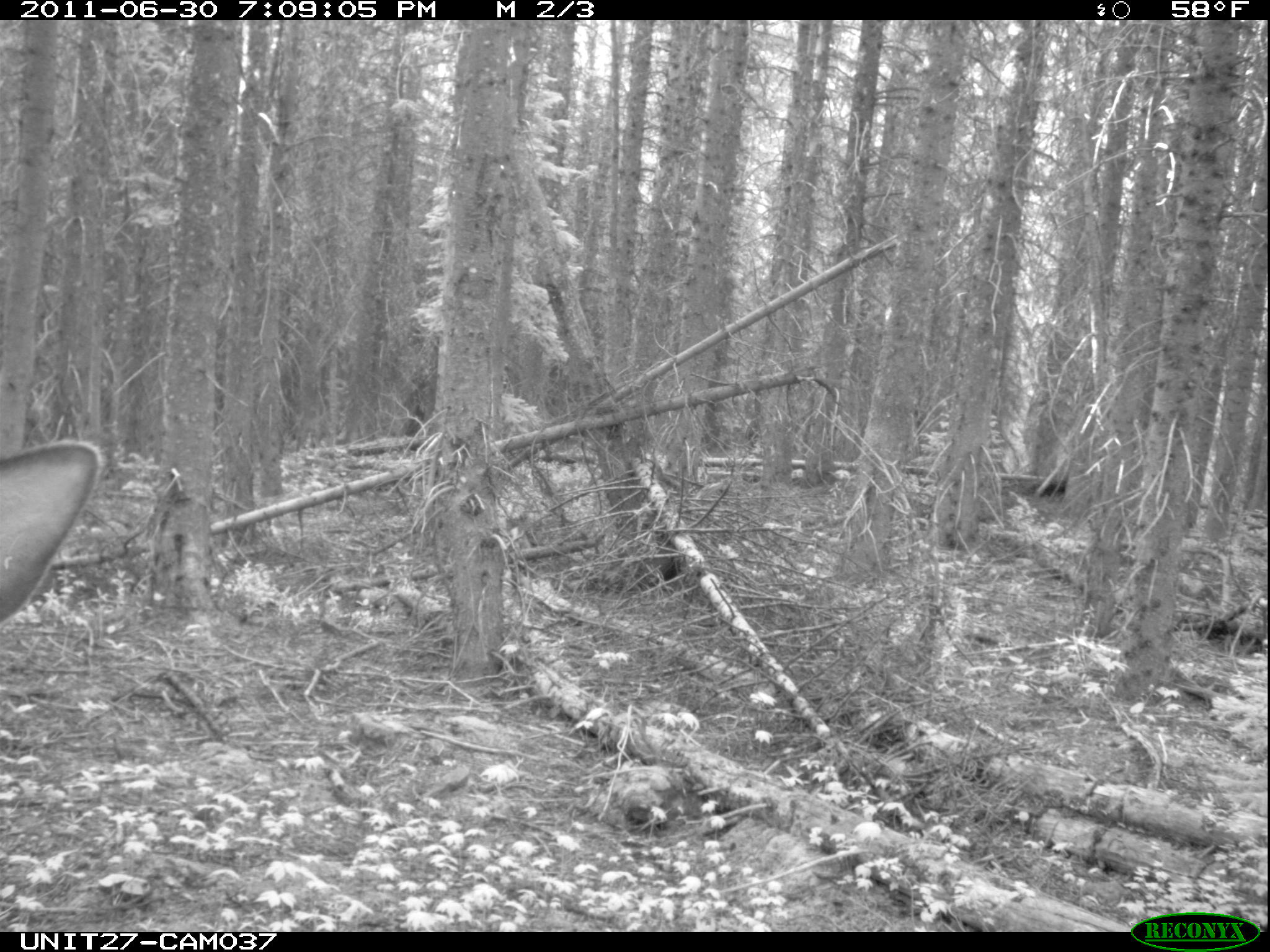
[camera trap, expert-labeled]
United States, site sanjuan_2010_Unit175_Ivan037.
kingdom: Animalia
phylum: Chordata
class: Mammalia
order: Artiodactyla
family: Cervidae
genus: Cervus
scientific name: Cervus elaphus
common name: red deer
Cervus elaphus (red deer).